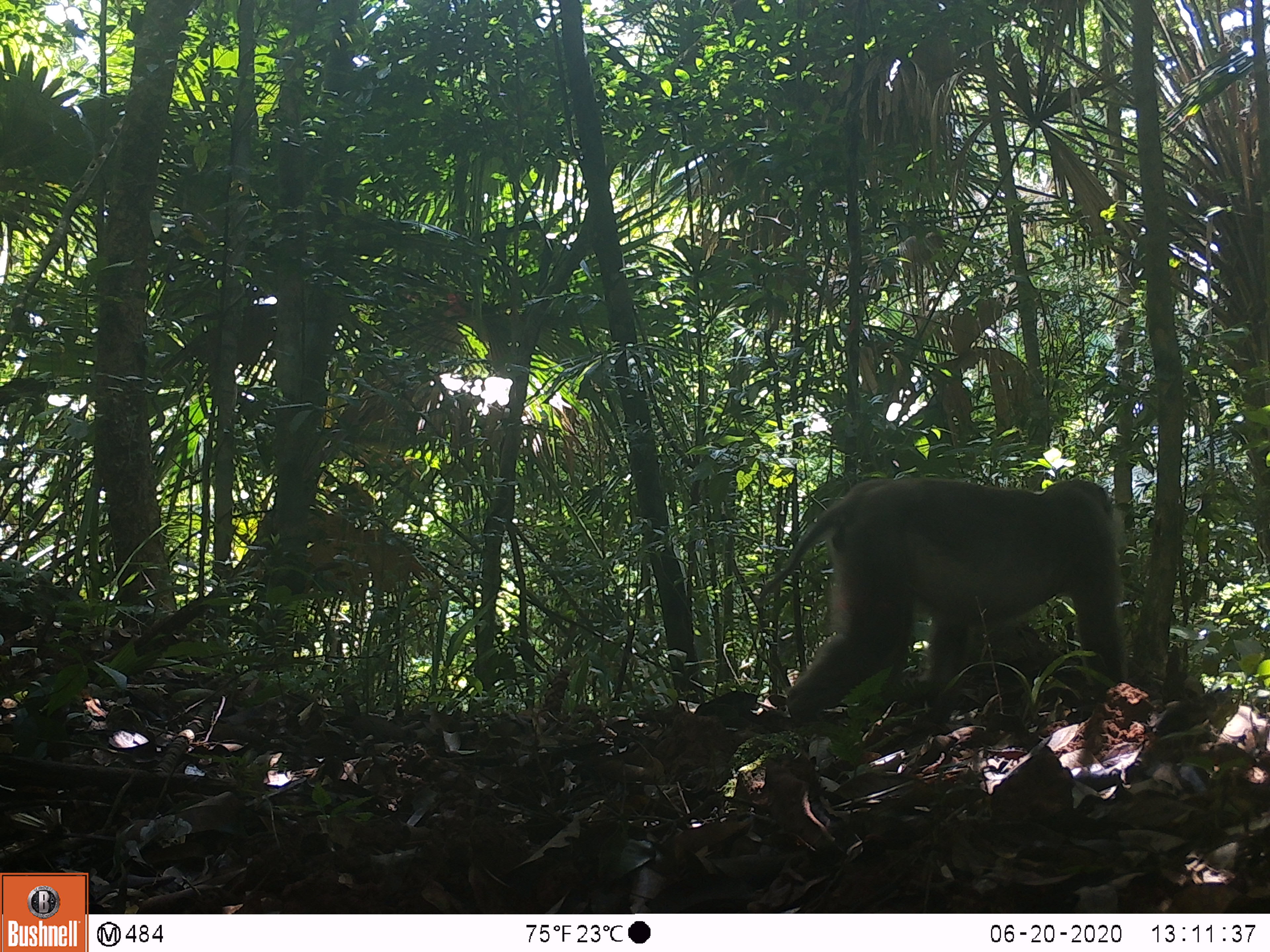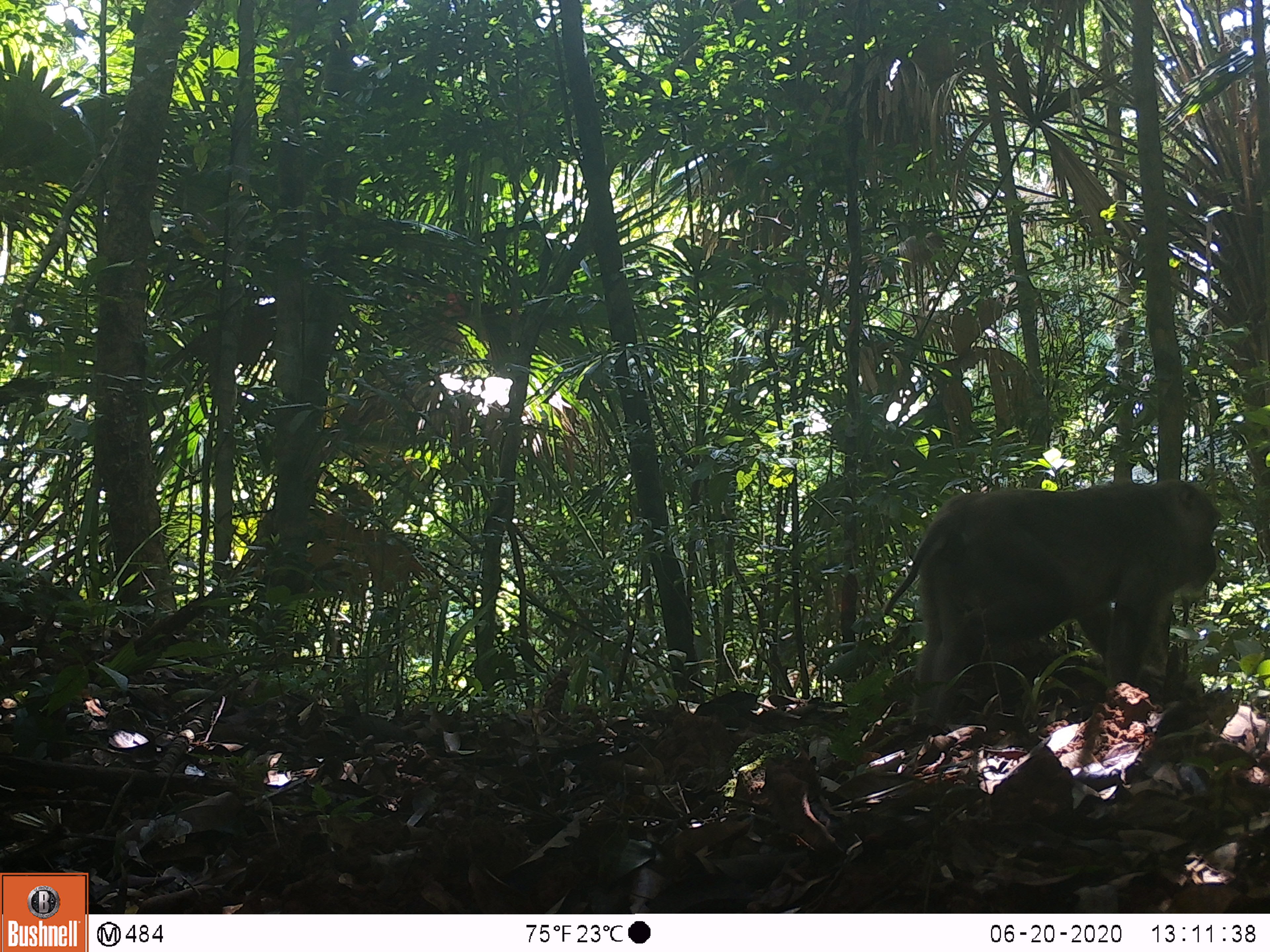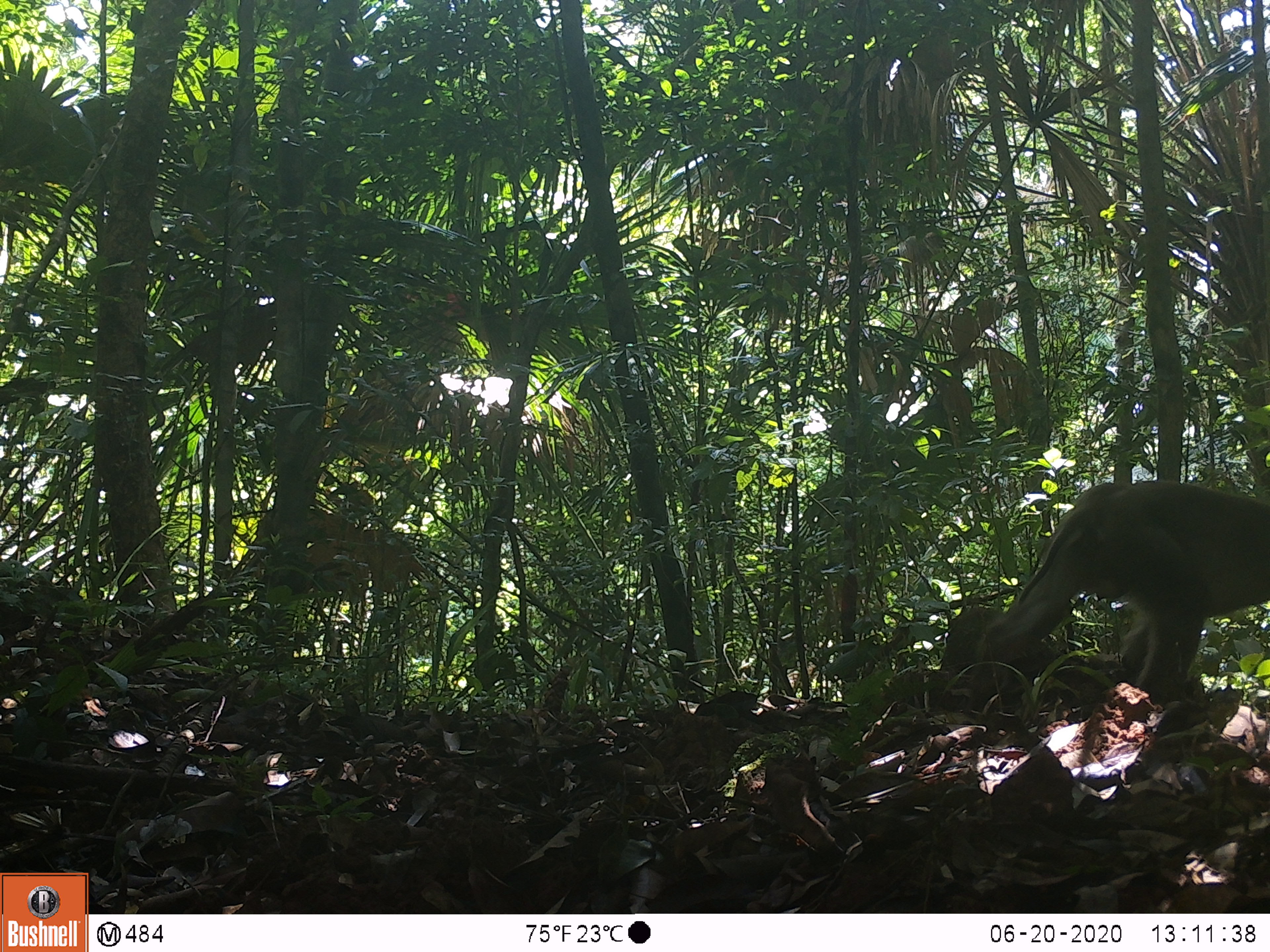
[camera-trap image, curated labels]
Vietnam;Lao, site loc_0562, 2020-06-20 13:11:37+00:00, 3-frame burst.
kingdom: Animalia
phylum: Chordata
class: Mammalia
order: Primates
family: Cercopithecidae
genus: Macaca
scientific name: Macaca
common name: macaques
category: assam or rhesus macaque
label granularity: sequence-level